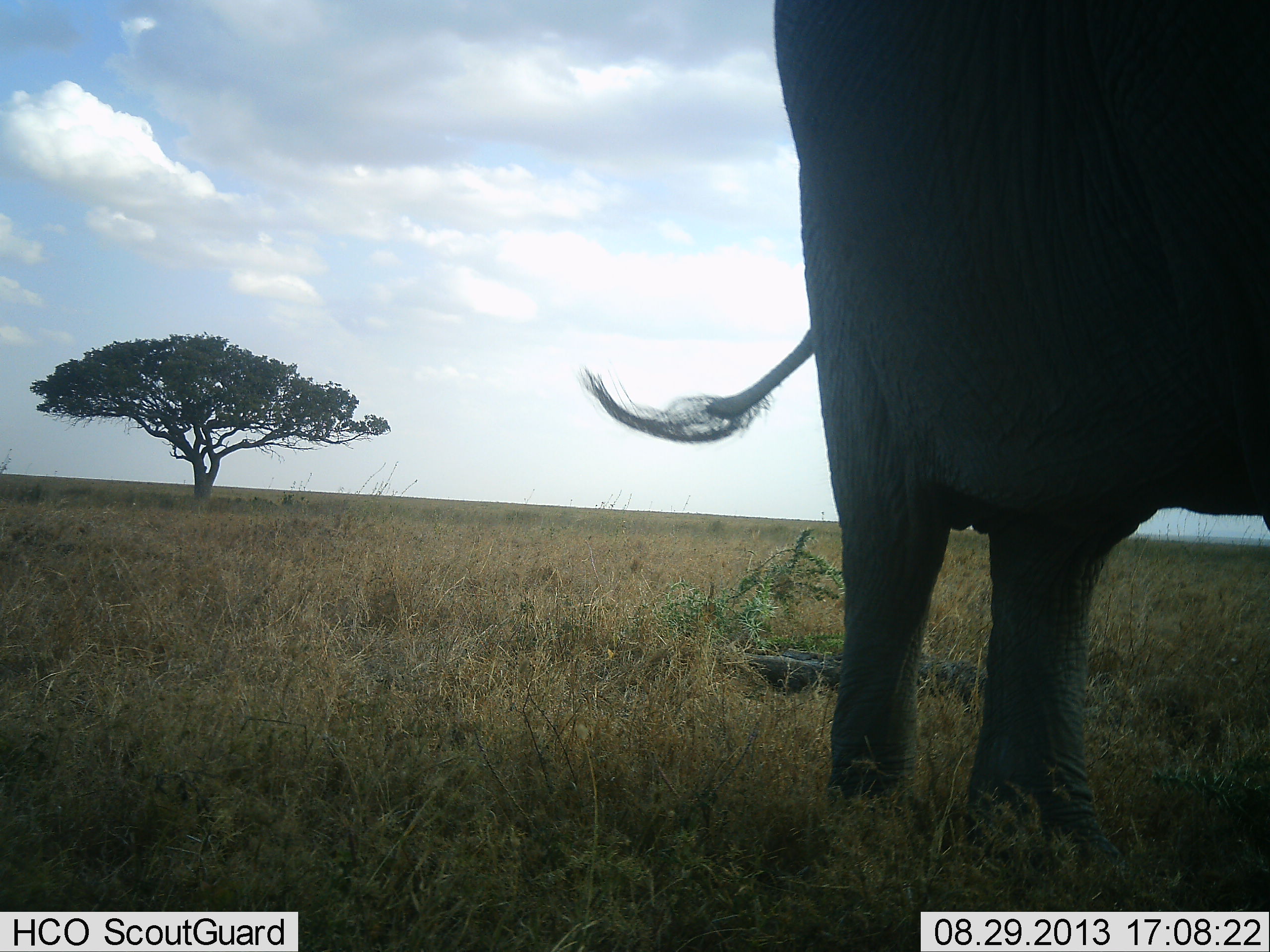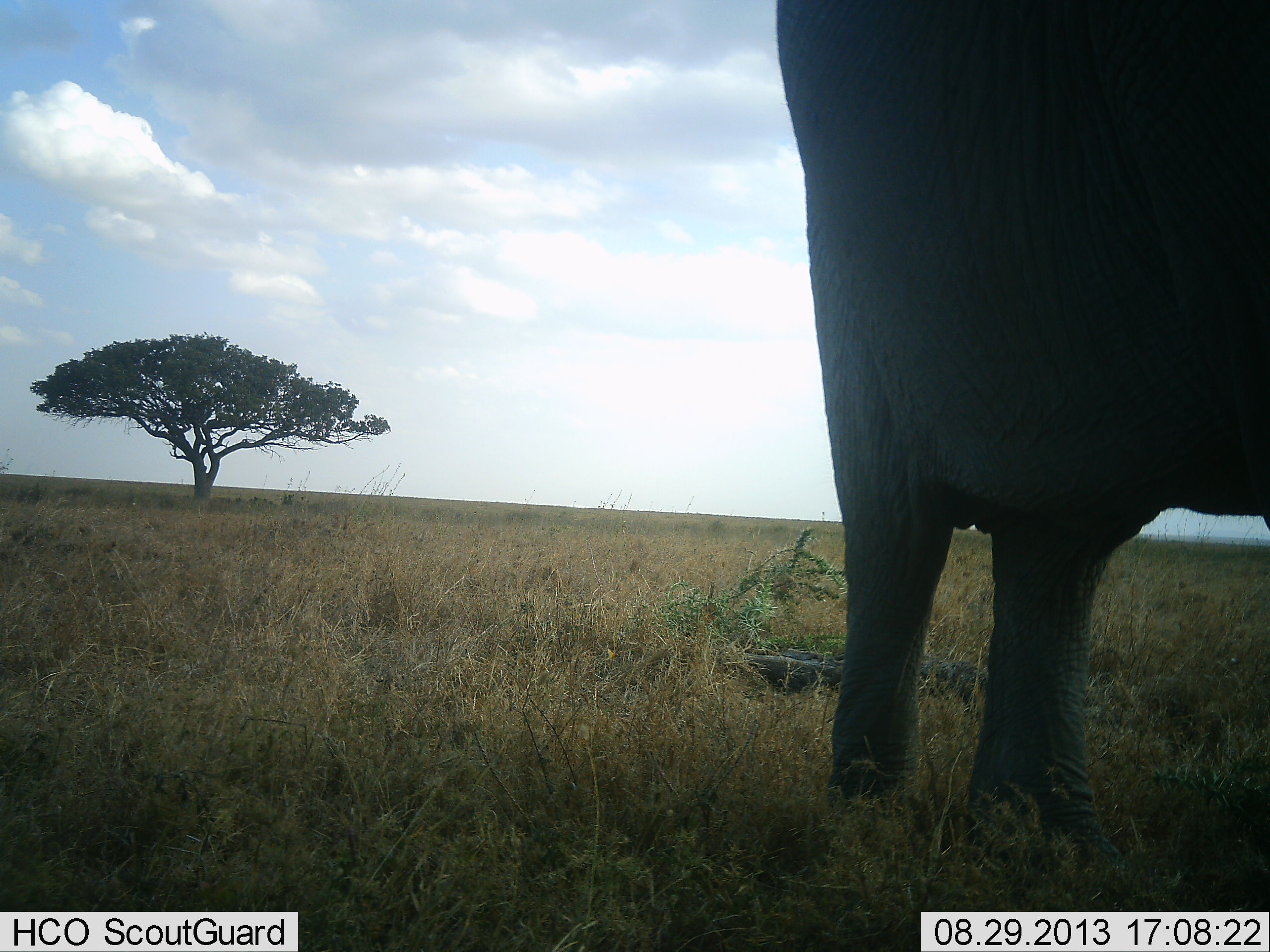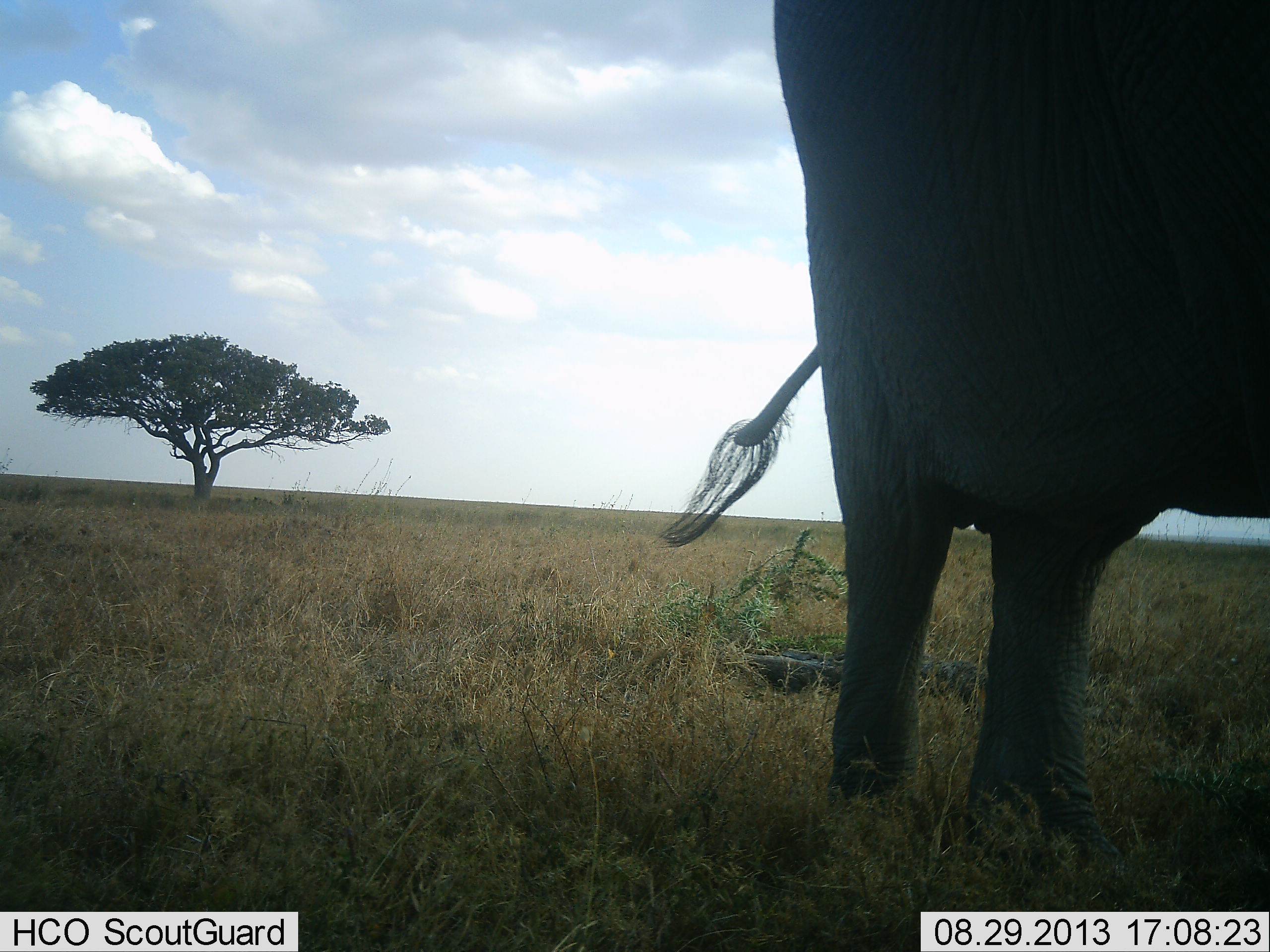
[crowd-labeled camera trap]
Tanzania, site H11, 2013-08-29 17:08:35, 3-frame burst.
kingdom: Animalia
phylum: Chordata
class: Mammalia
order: Proboscidea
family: Elephantidae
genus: Loxodonta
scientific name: Loxodonta africana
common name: african bush elephant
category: elephant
Elephant (african bush elephant) (Loxodonta africana), count 1. Behavior (volunteer vote fractions): standing 100%, resting 0%, moving 0%, interacting 0%. Young present (vote fraction): 0%. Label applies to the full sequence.